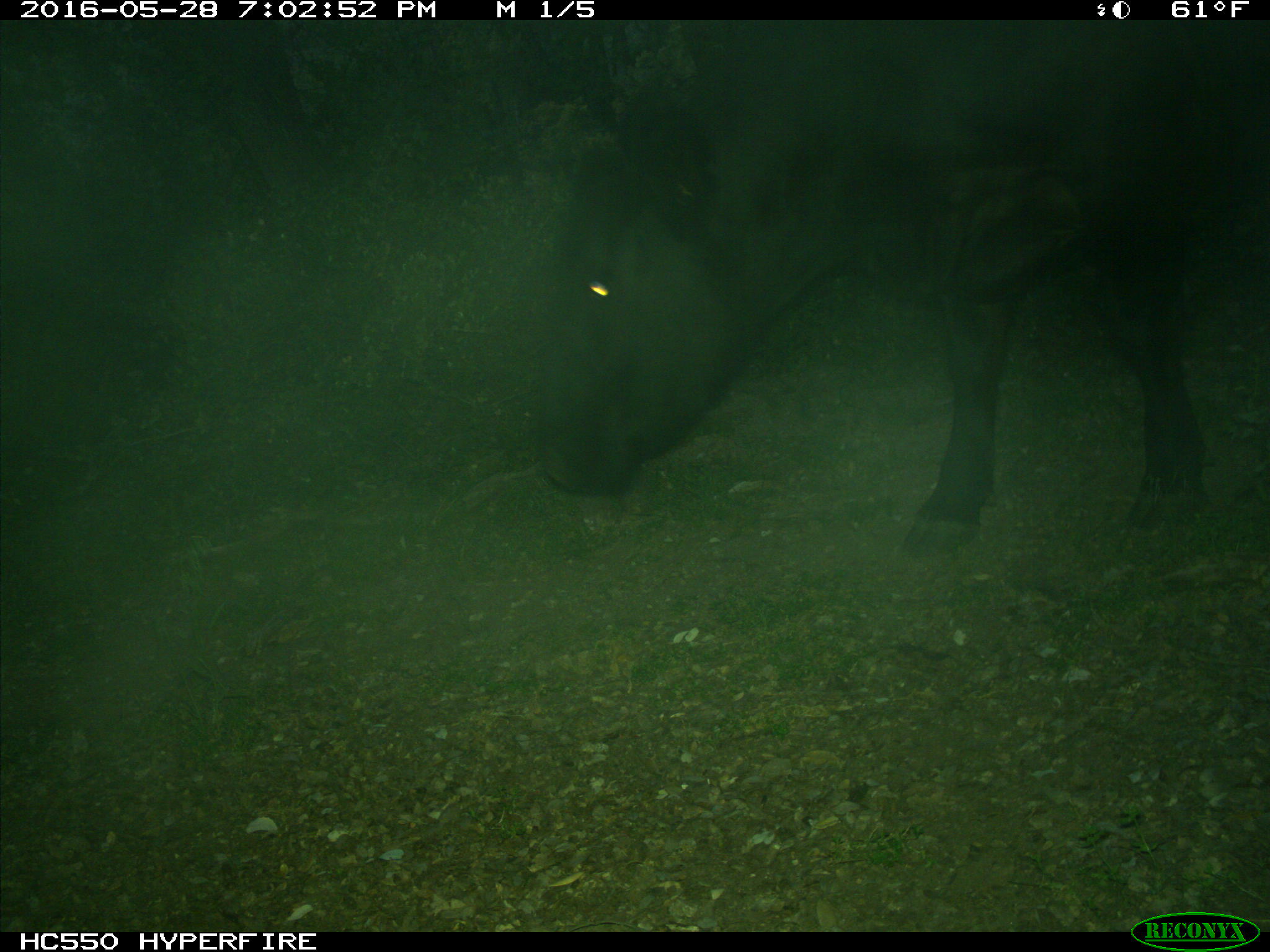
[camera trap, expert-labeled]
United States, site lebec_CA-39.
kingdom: Animalia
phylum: Chordata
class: Mammalia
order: Artiodactyla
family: Bovidae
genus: Bos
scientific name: Bos taurus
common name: domestic cow